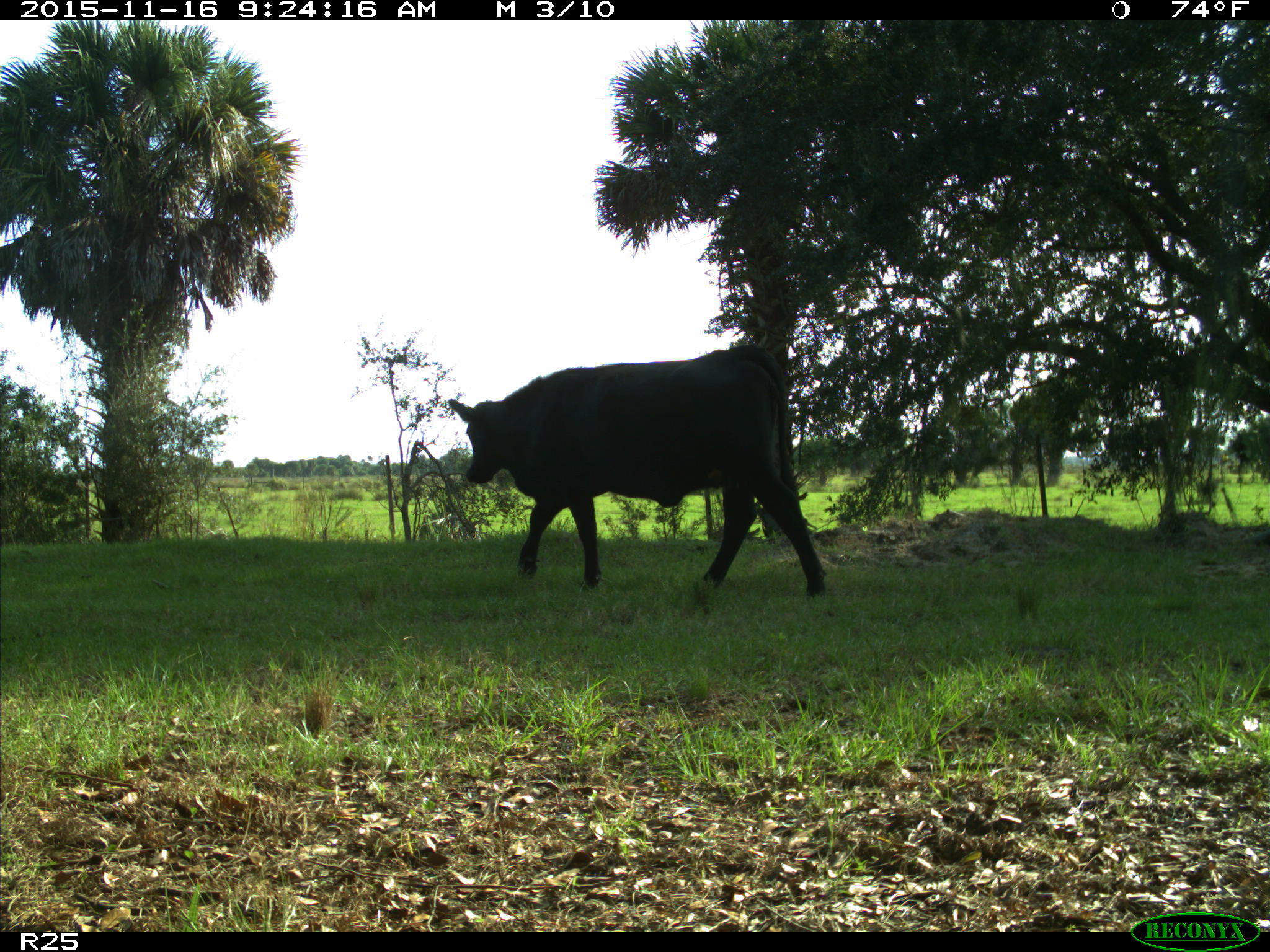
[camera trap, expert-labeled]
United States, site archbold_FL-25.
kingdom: Animalia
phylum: Chordata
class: Mammalia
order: Artiodactyla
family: Bovidae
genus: Bos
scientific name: Bos taurus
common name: domestic cow